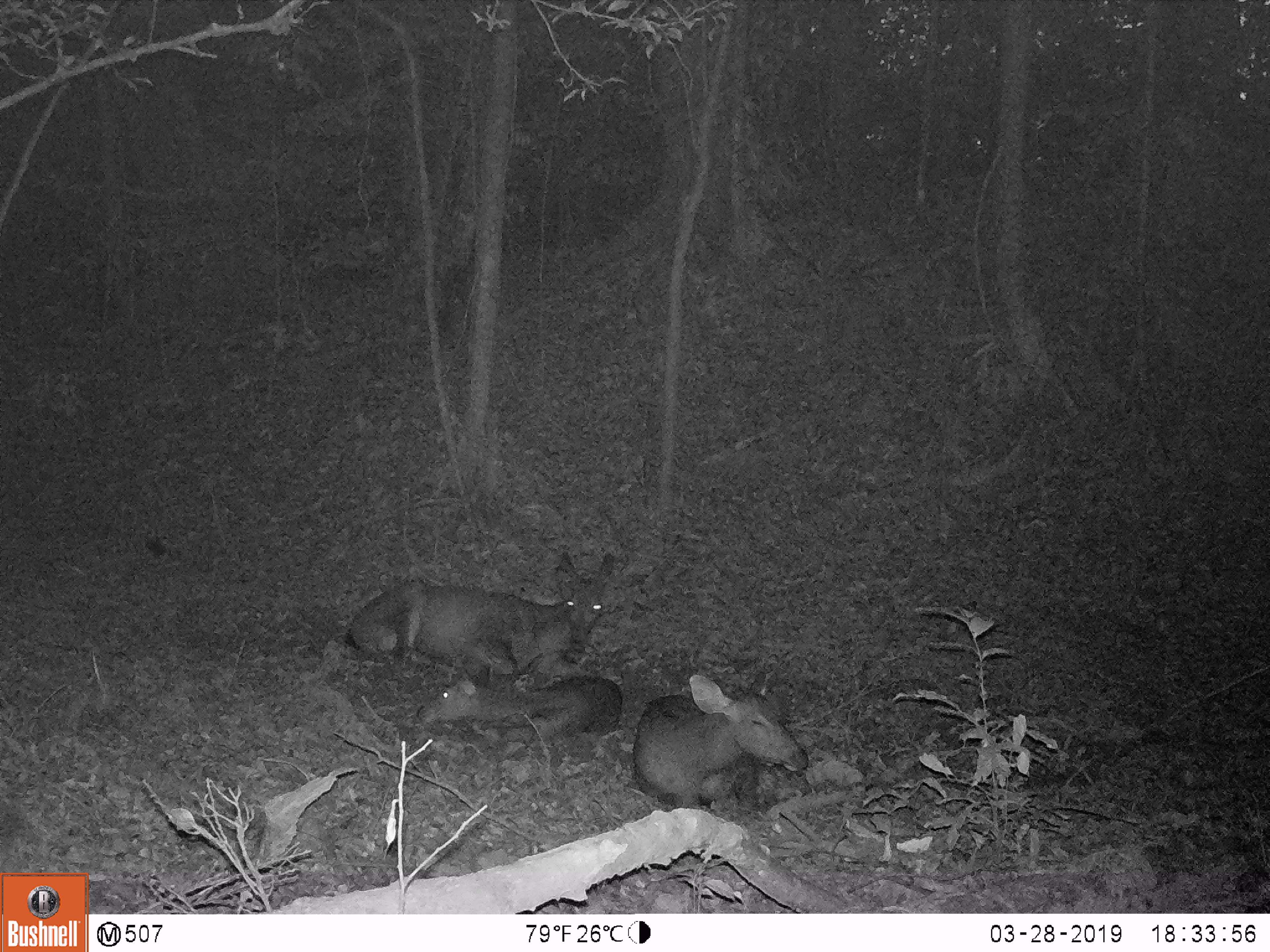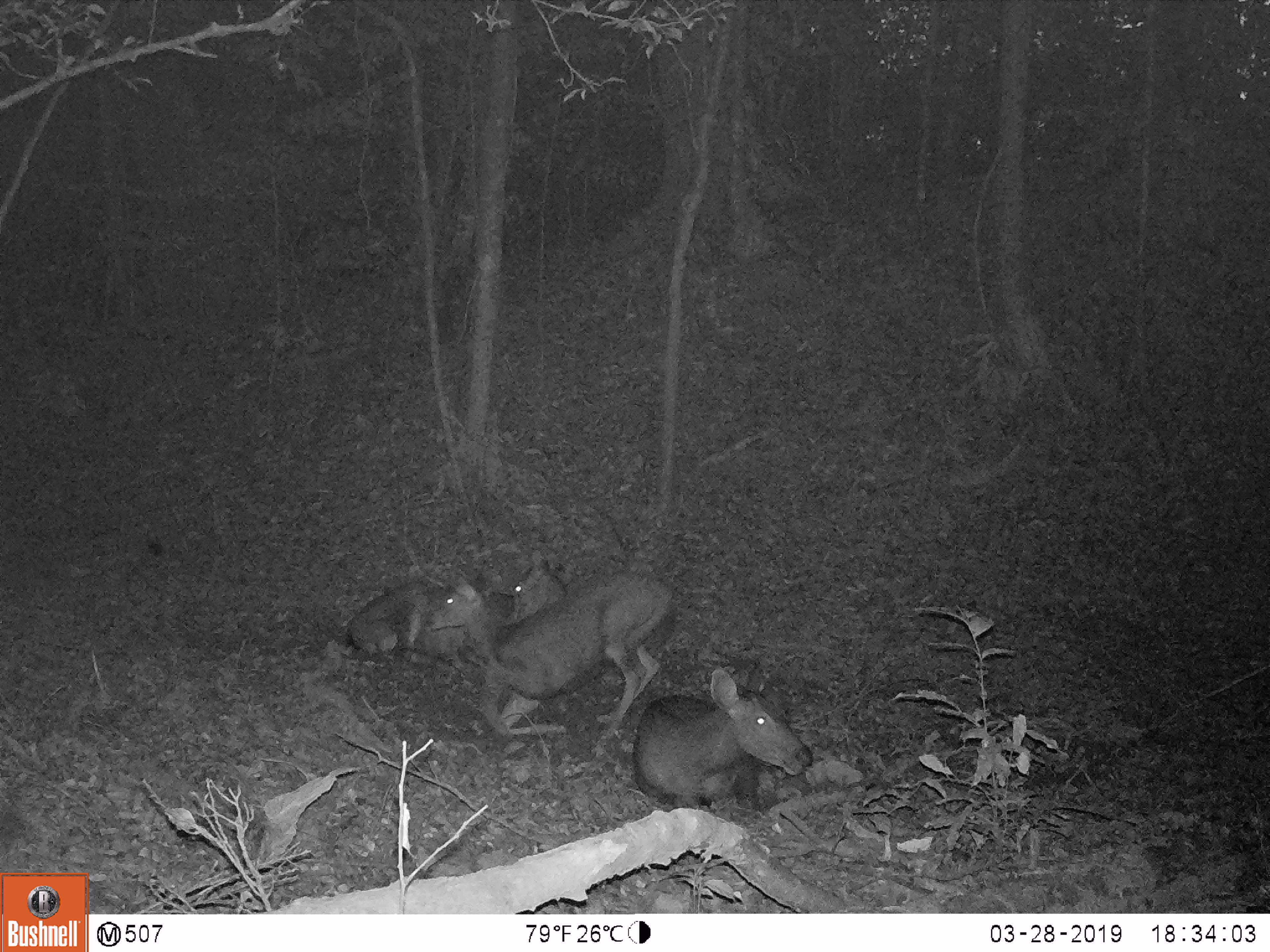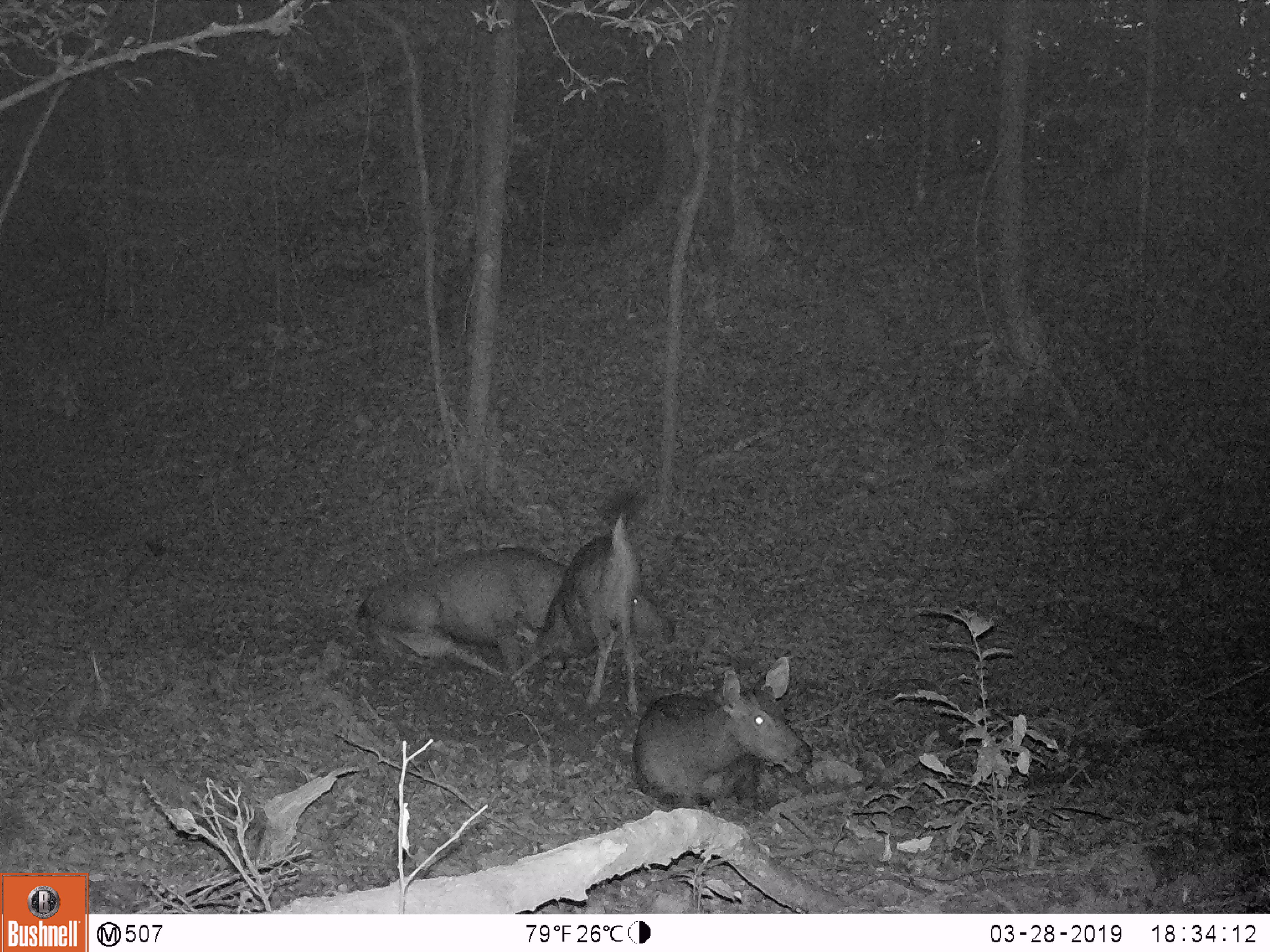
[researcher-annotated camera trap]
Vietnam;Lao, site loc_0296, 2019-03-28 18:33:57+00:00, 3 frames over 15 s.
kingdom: Animalia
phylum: Chordata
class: Mammalia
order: Artiodactyla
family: Cervidae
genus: Rusa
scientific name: Rusa unicolor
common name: sambar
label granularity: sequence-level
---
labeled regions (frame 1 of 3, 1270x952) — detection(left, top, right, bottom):
sambar: detection(343, 550, 615, 676); detection(632, 668, 808, 809); detection(416, 664, 625, 742)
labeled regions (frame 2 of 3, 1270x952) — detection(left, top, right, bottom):
sambar: detection(426, 568, 676, 756); detection(343, 539, 569, 676); detection(632, 662, 814, 807)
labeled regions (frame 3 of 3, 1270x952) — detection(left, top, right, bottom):
sambar: detection(356, 542, 676, 703); detection(628, 655, 814, 811); detection(506, 511, 642, 714)